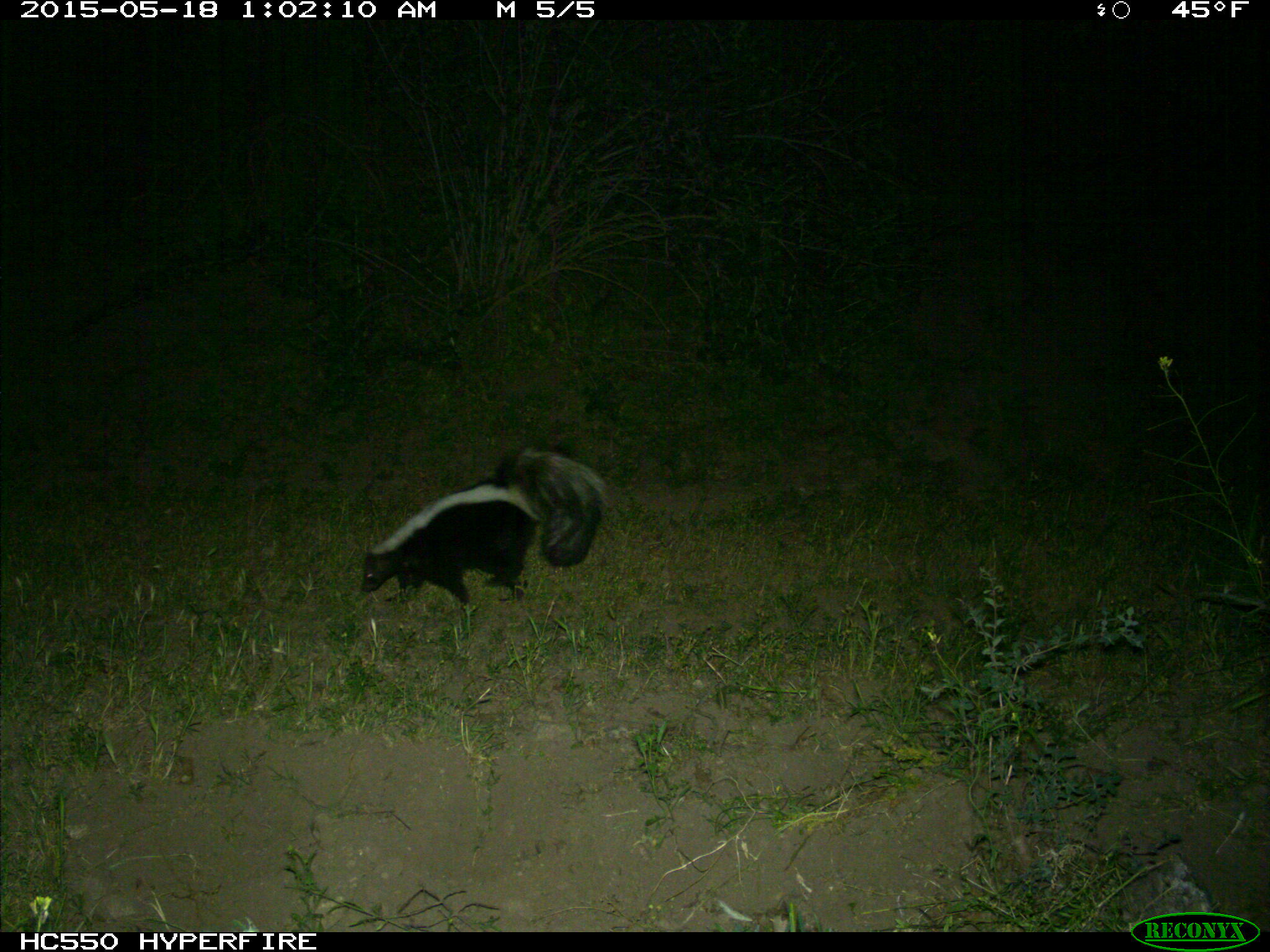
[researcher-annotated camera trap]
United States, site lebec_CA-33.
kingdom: Animalia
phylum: Chordata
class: Mammalia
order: Carnivora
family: Mephitidae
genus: Mephitis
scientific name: Mephitis mephitis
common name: striped skunk